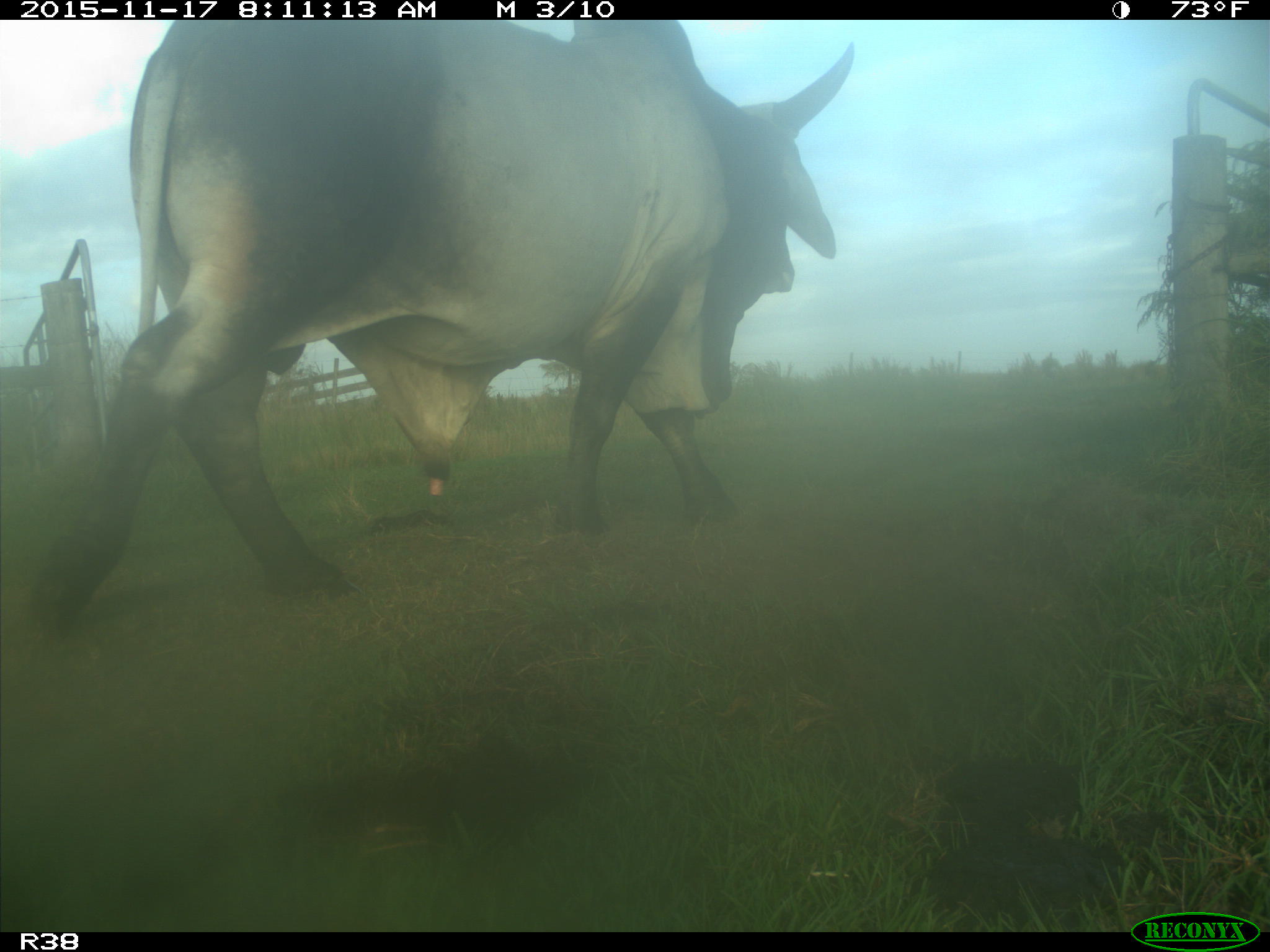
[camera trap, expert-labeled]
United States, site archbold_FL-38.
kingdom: Animalia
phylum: Chordata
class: Mammalia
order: Artiodactyla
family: Bovidae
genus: Bos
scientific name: Bos taurus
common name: domestic cow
Bos taurus (domestic cow).